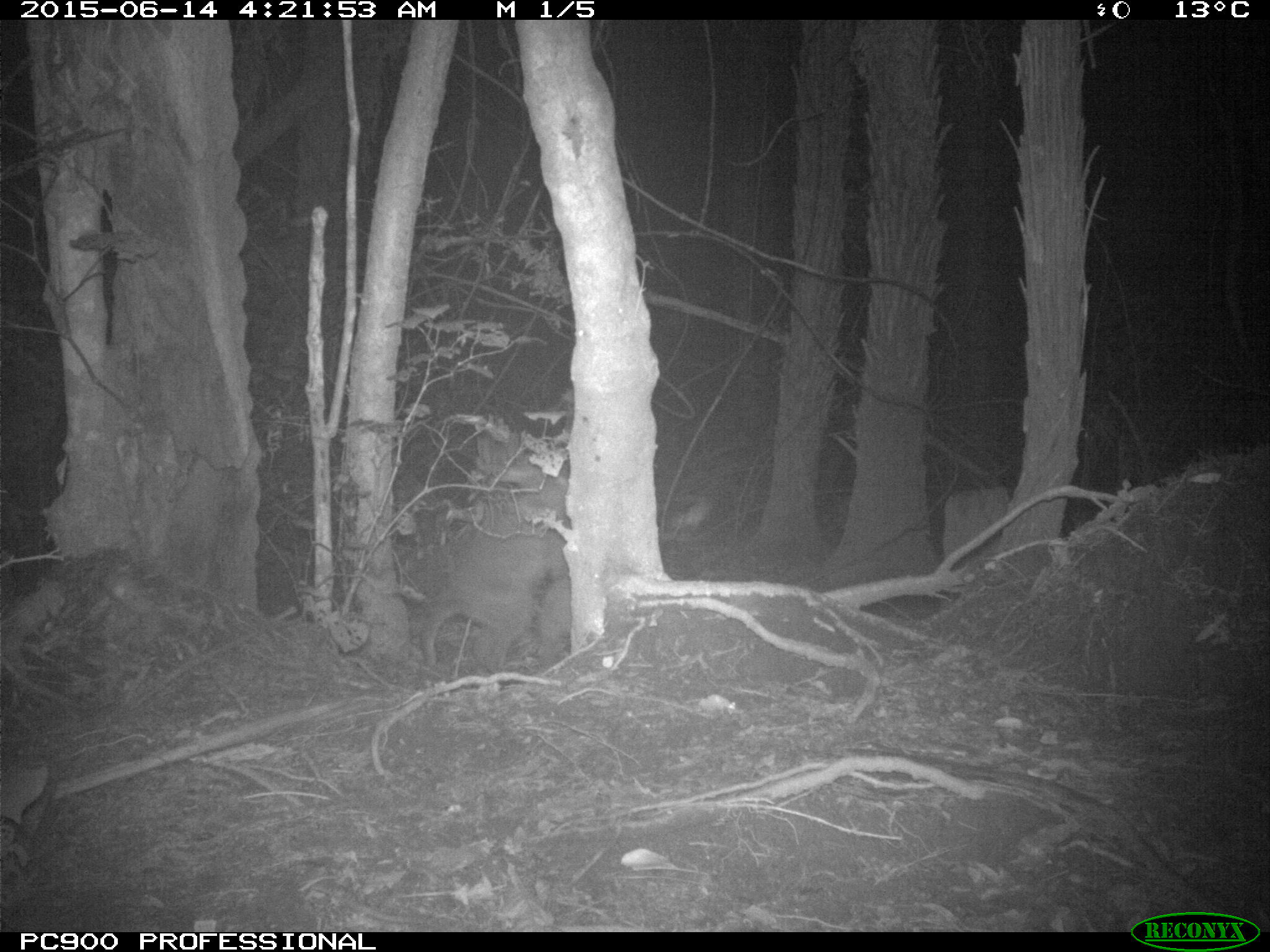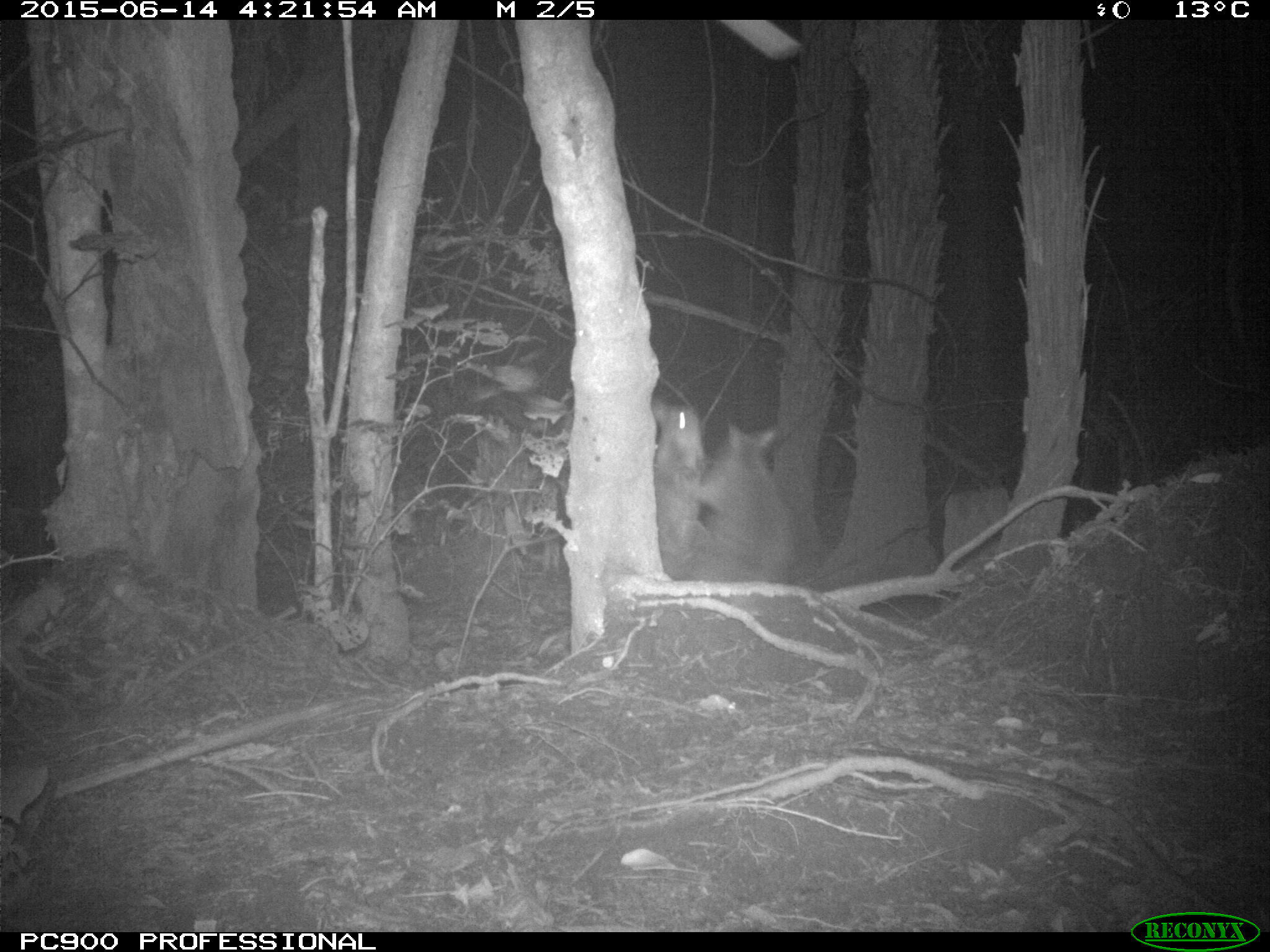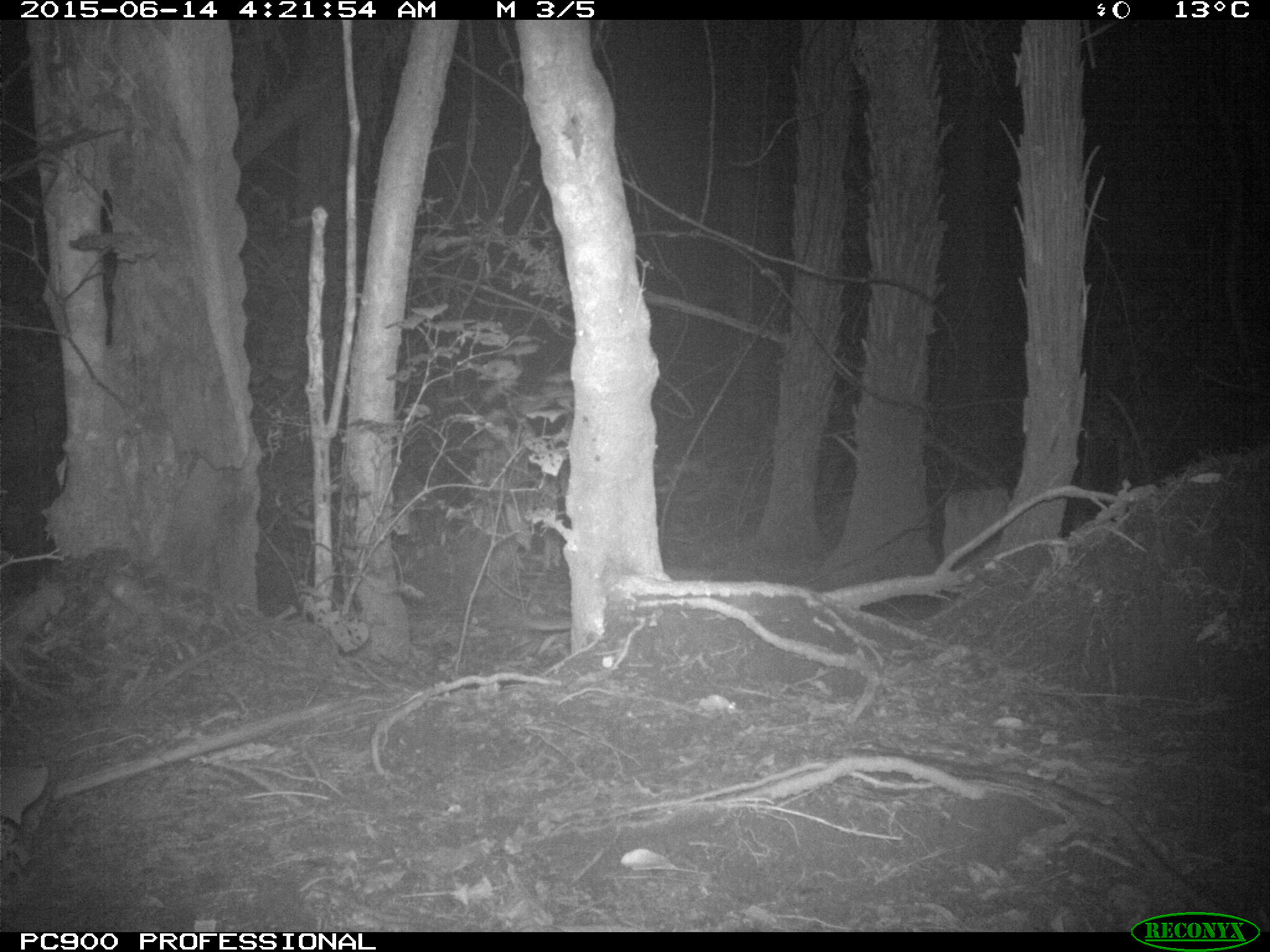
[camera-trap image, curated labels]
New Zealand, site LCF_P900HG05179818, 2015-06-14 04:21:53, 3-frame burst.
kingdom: Animalia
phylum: Chordata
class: Mammalia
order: Diprotodontia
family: Macropodidae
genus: Notamacropus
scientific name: Notamacropus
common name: wallaby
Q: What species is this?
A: Wallaby (Notamacropus).